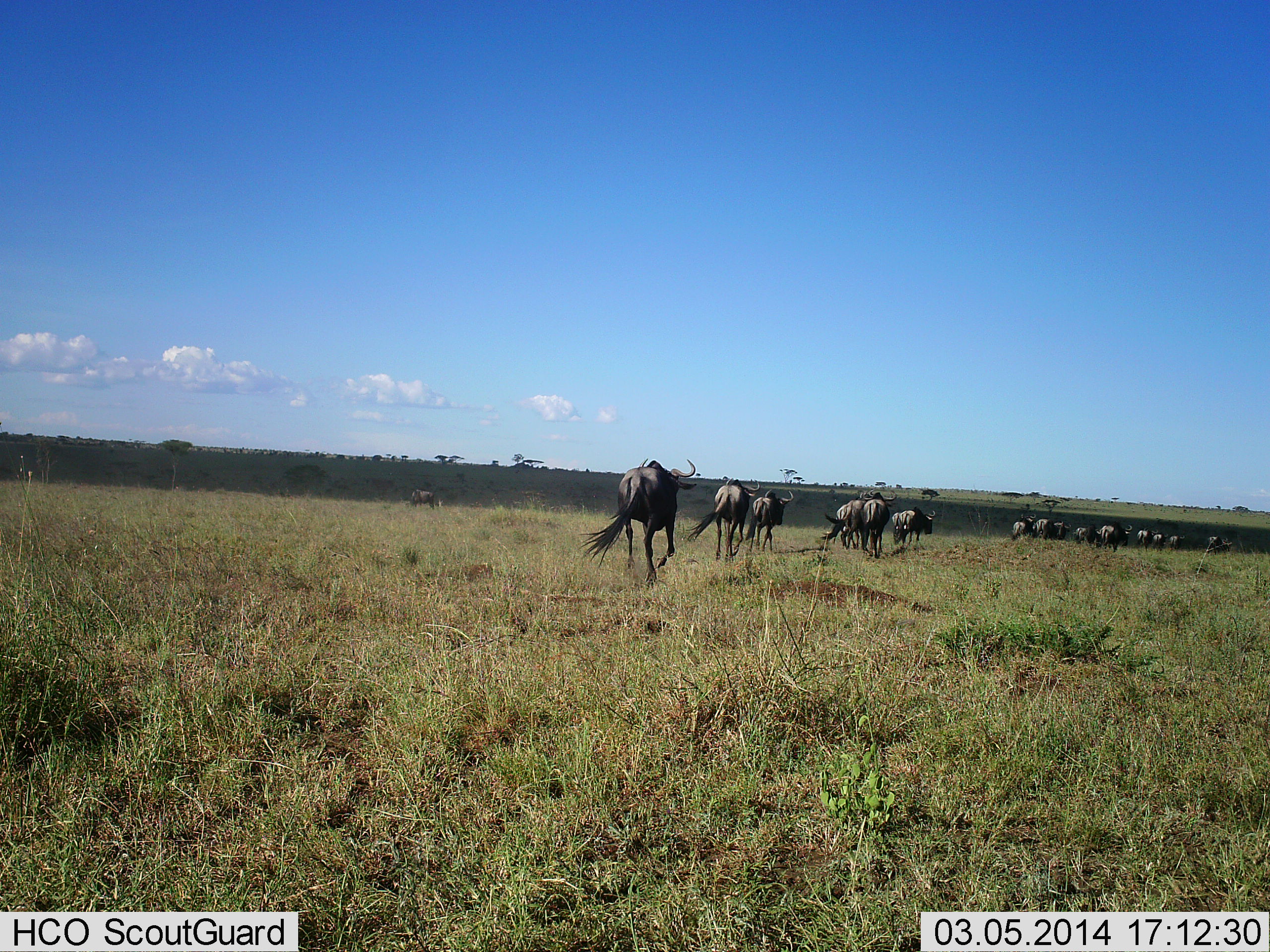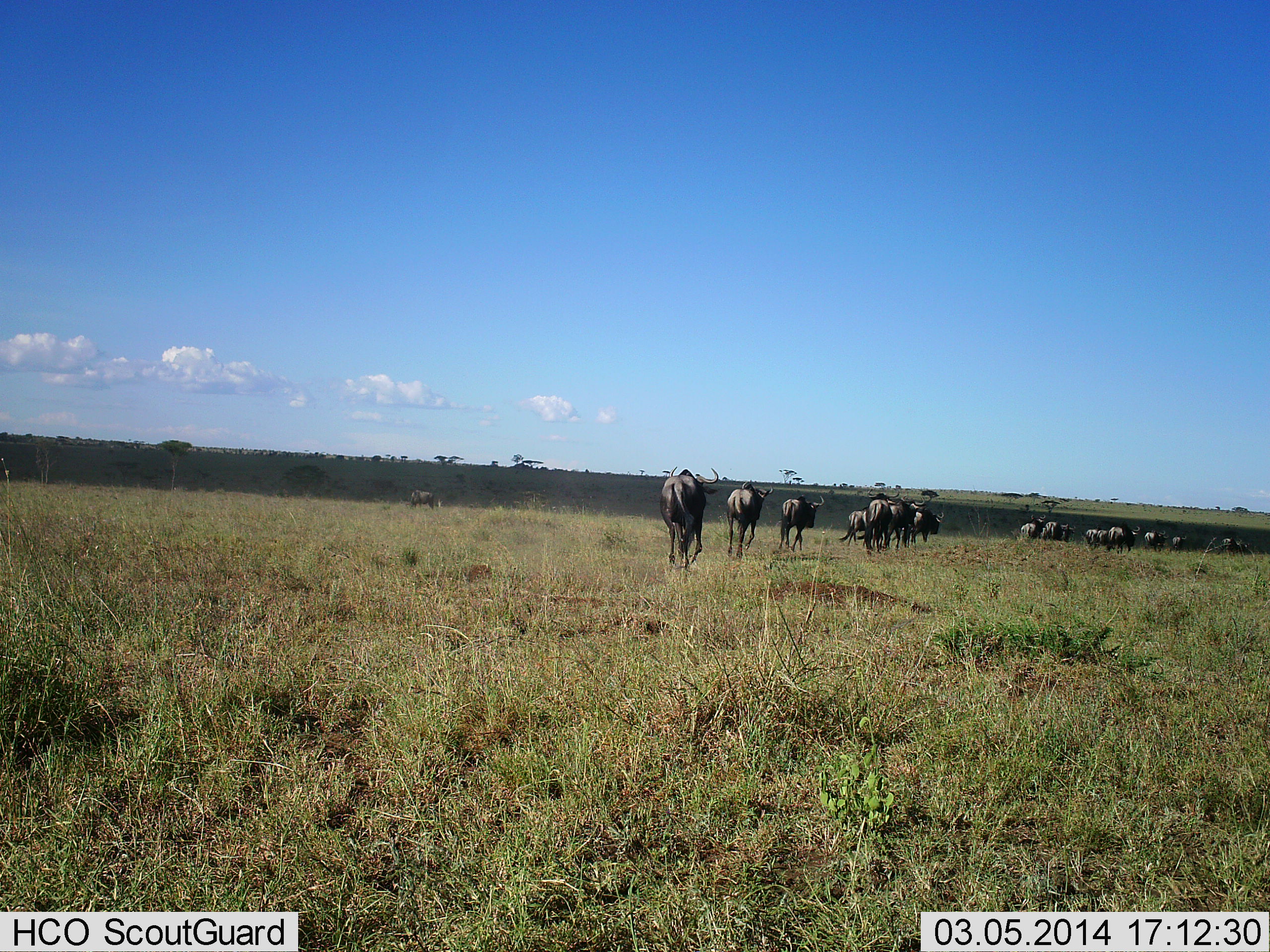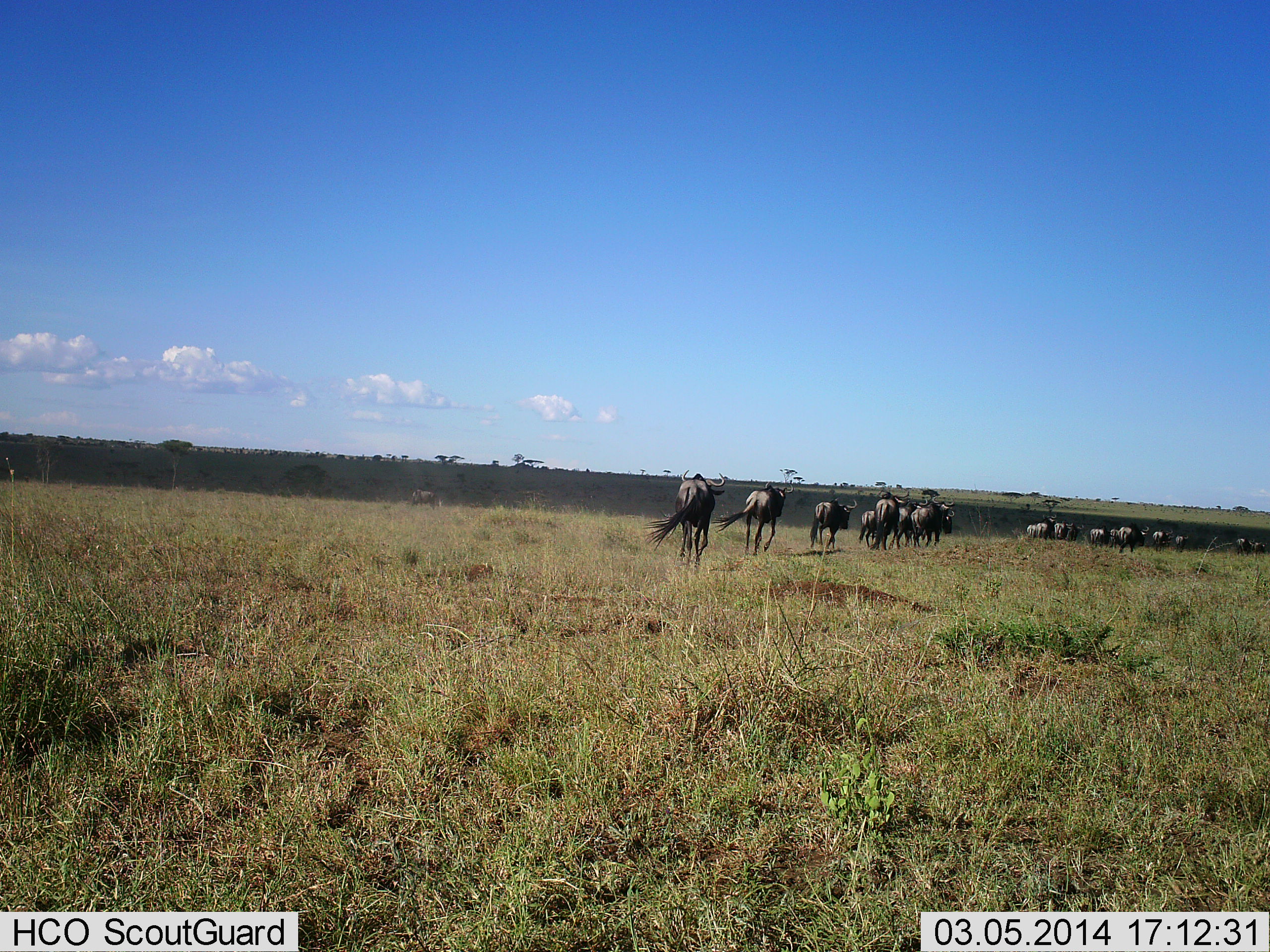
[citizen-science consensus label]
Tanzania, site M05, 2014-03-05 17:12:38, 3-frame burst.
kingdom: Animalia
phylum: Chordata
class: Mammalia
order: Artiodactyla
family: Bovidae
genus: Connochaetes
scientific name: Connochaetes taurinus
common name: blue wildebeest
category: wildebeest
Wildebeest (blue wildebeest) (Connochaetes taurinus), count 11-50. Behavior (volunteer vote fractions): standing 0%, resting 0%, moving 100%, interacting 0%. Young present (vote fraction): 0%. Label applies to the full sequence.